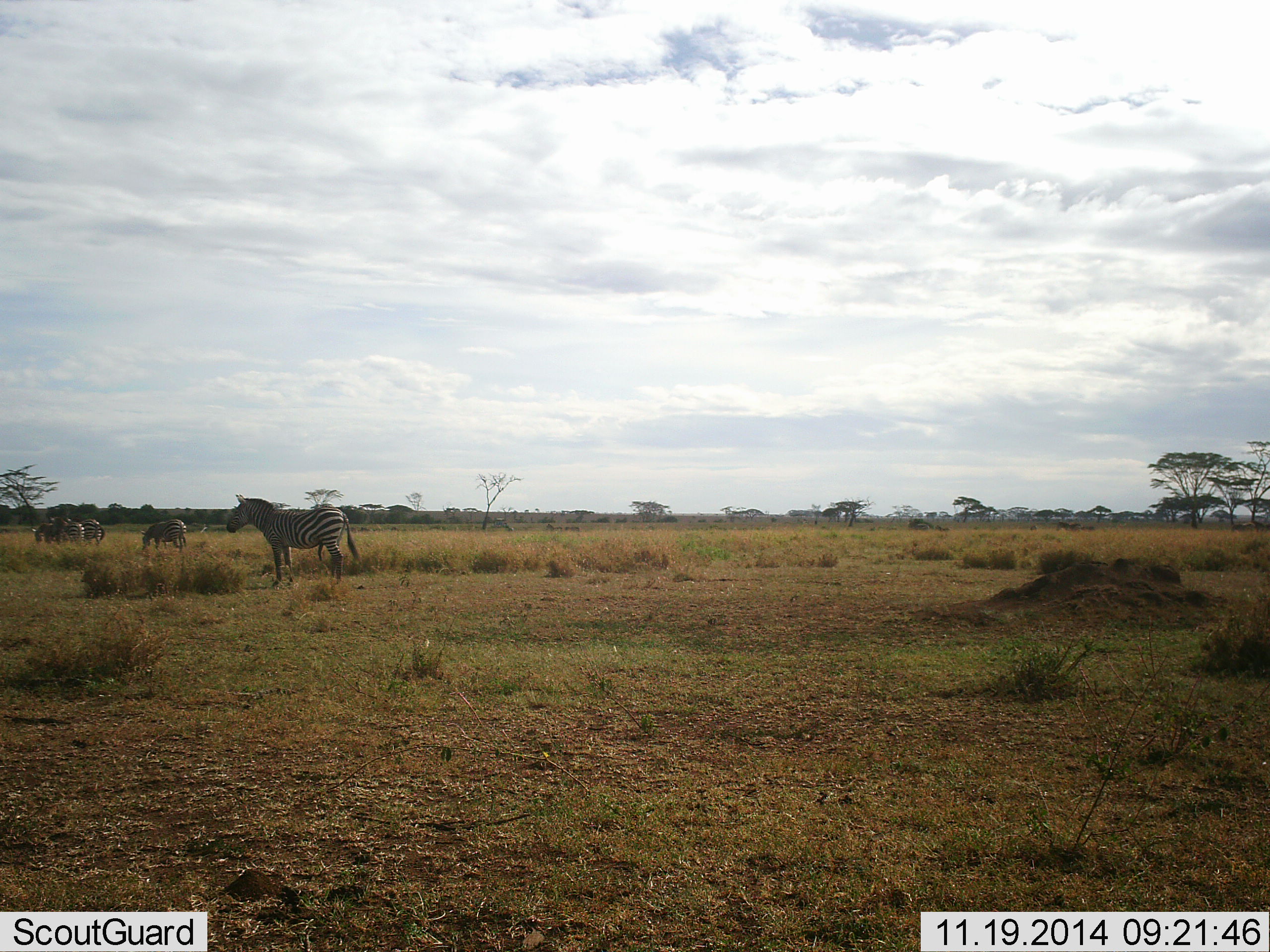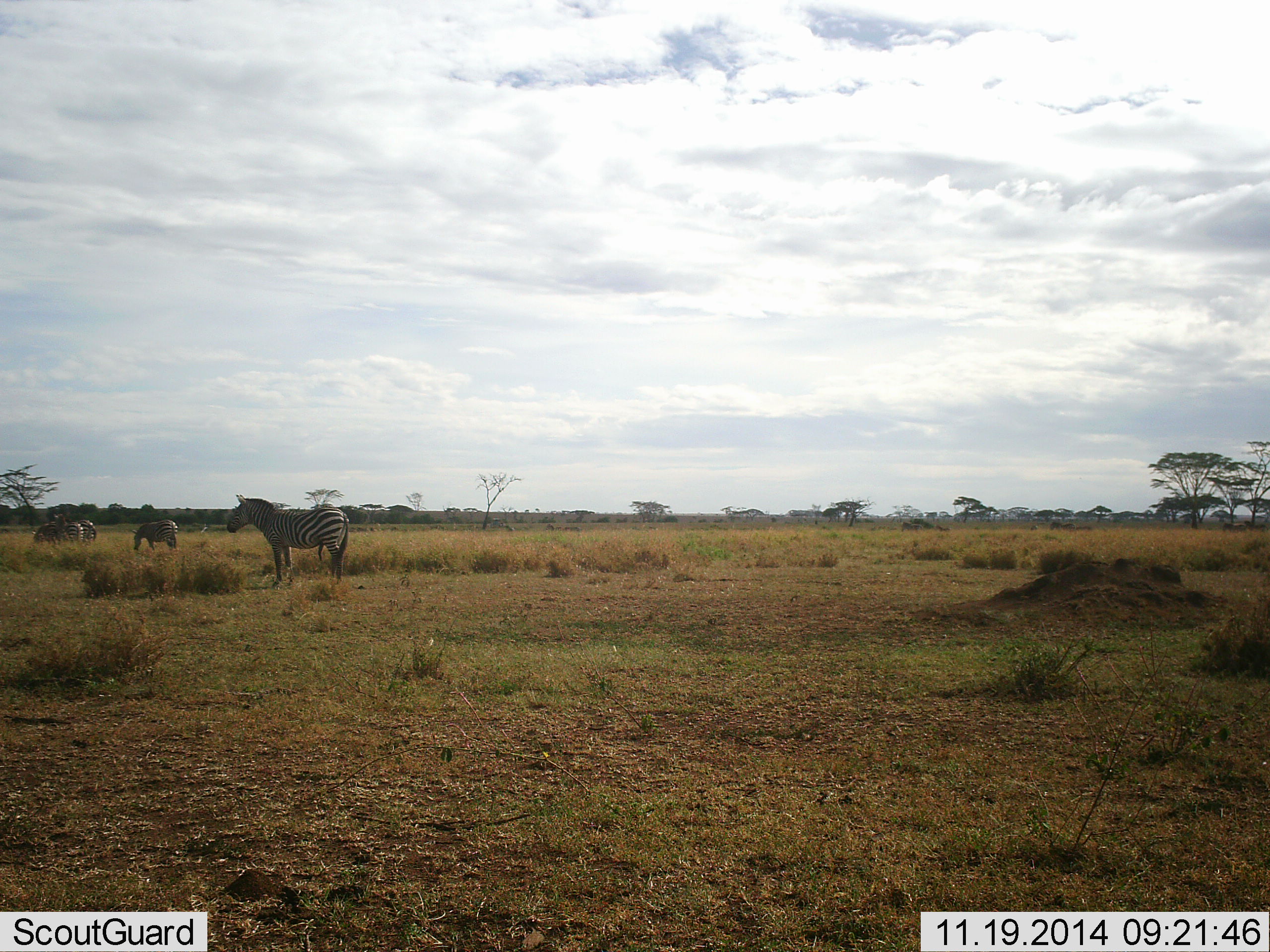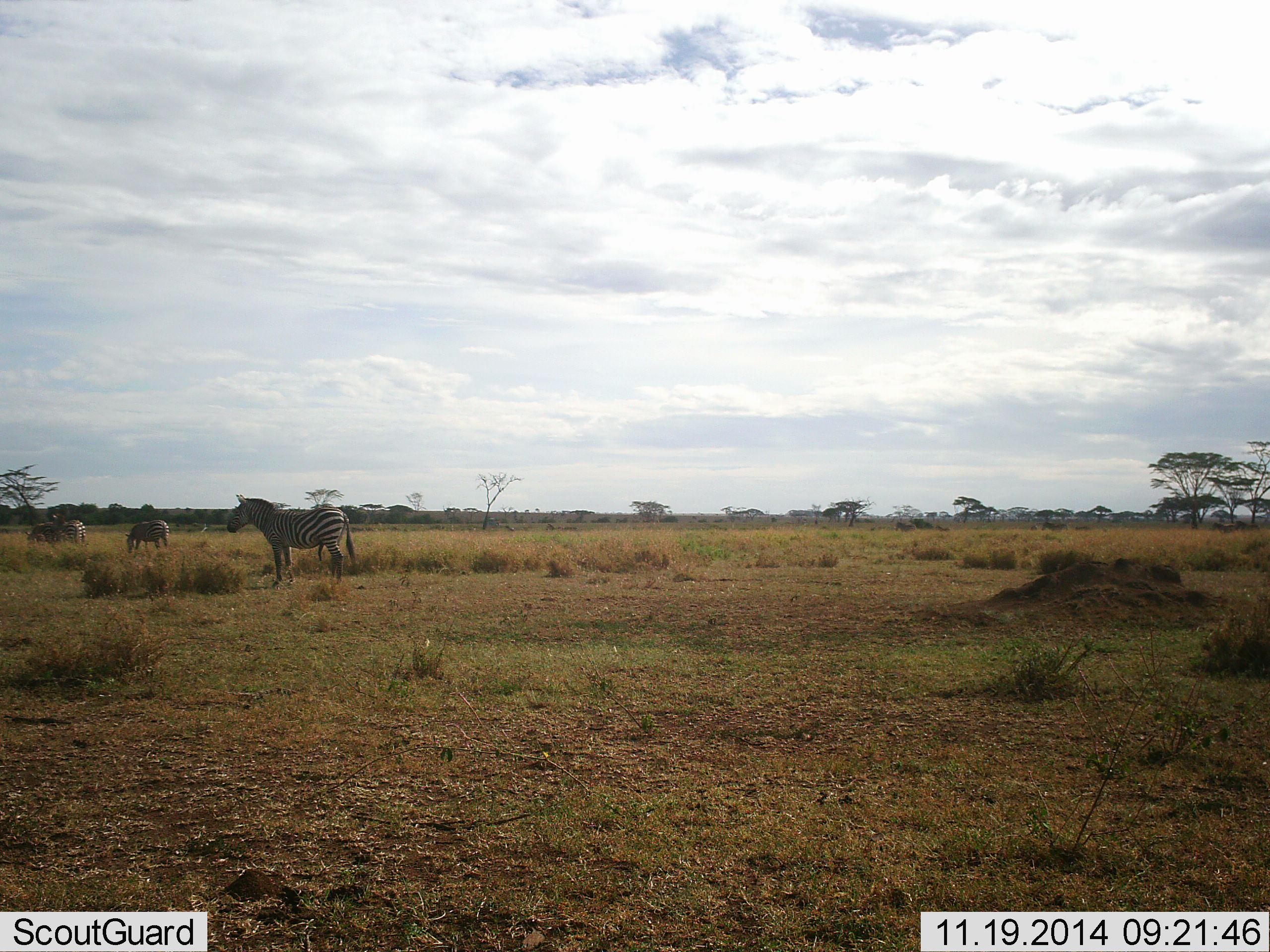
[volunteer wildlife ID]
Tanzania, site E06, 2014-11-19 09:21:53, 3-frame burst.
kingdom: Animalia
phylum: Chordata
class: Mammalia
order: Perissodactyla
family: Equidae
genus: Equus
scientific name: Equus quagga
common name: plains zebra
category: zebra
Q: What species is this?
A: Zebra (plains zebra) (Equus quagga).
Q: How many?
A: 5.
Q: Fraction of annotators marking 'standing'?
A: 90%.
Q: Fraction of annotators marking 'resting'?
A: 0%.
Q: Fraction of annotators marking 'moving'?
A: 60%.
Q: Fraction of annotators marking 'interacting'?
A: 0%.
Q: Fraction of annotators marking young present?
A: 0%.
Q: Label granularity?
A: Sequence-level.